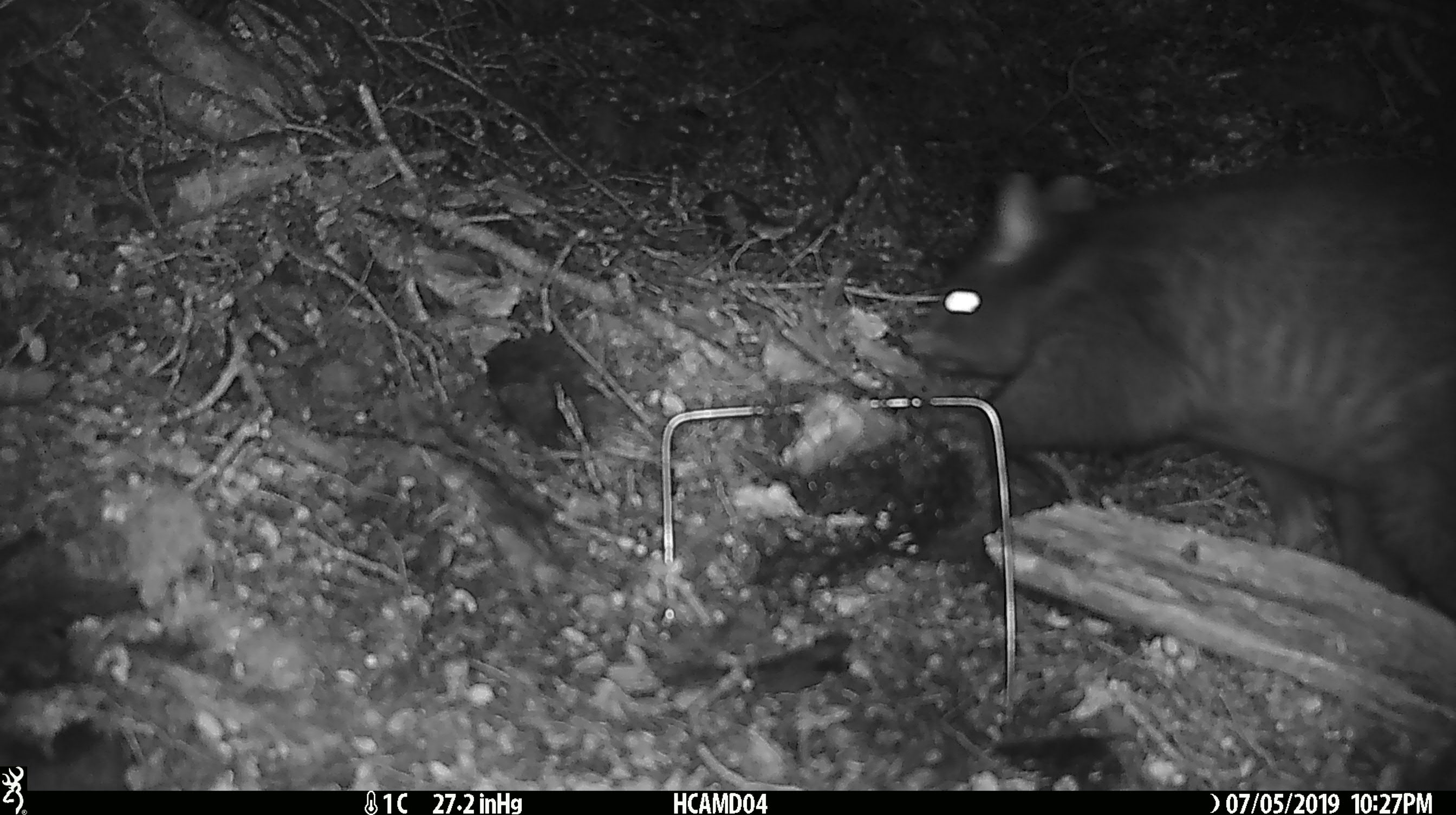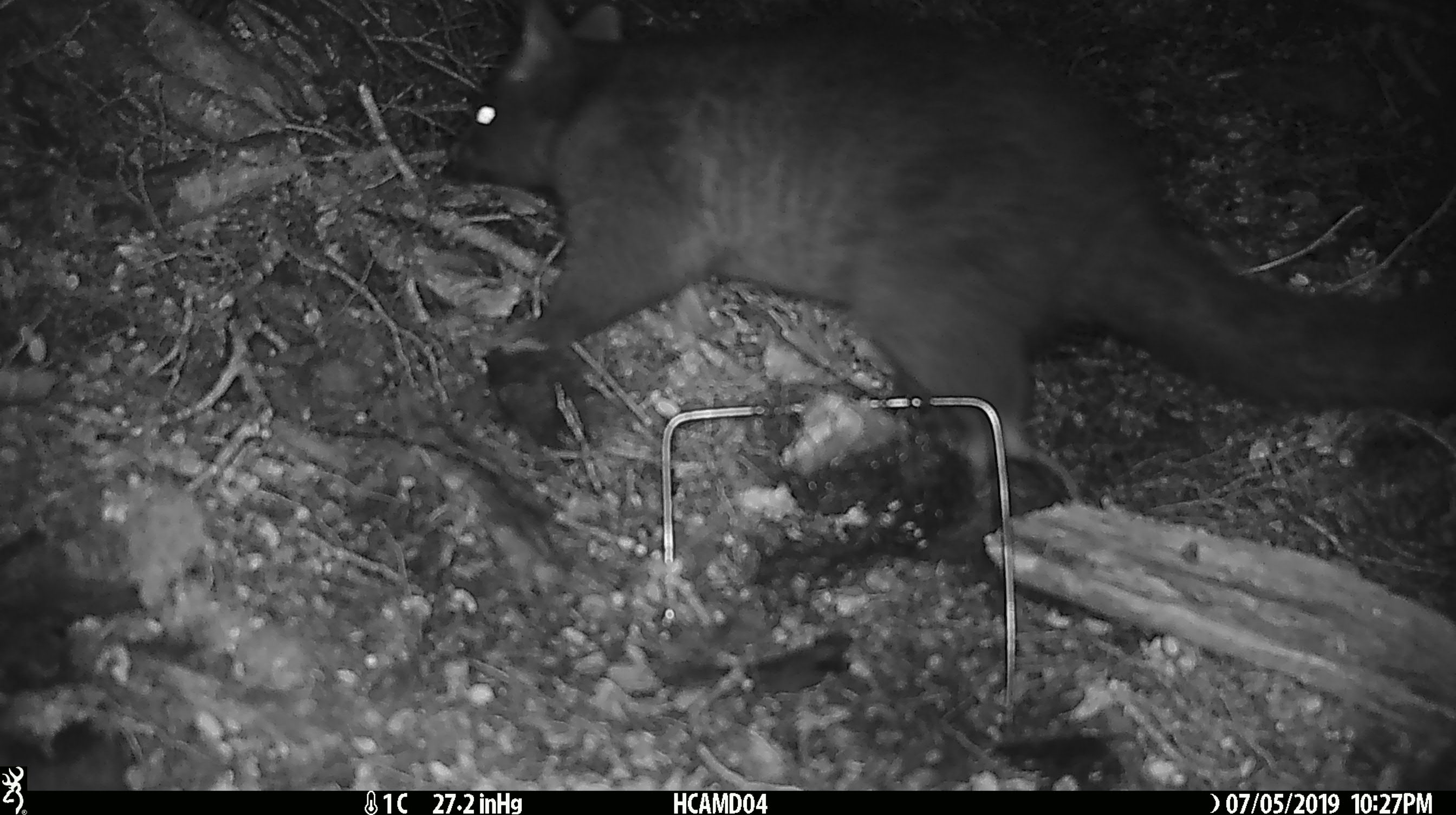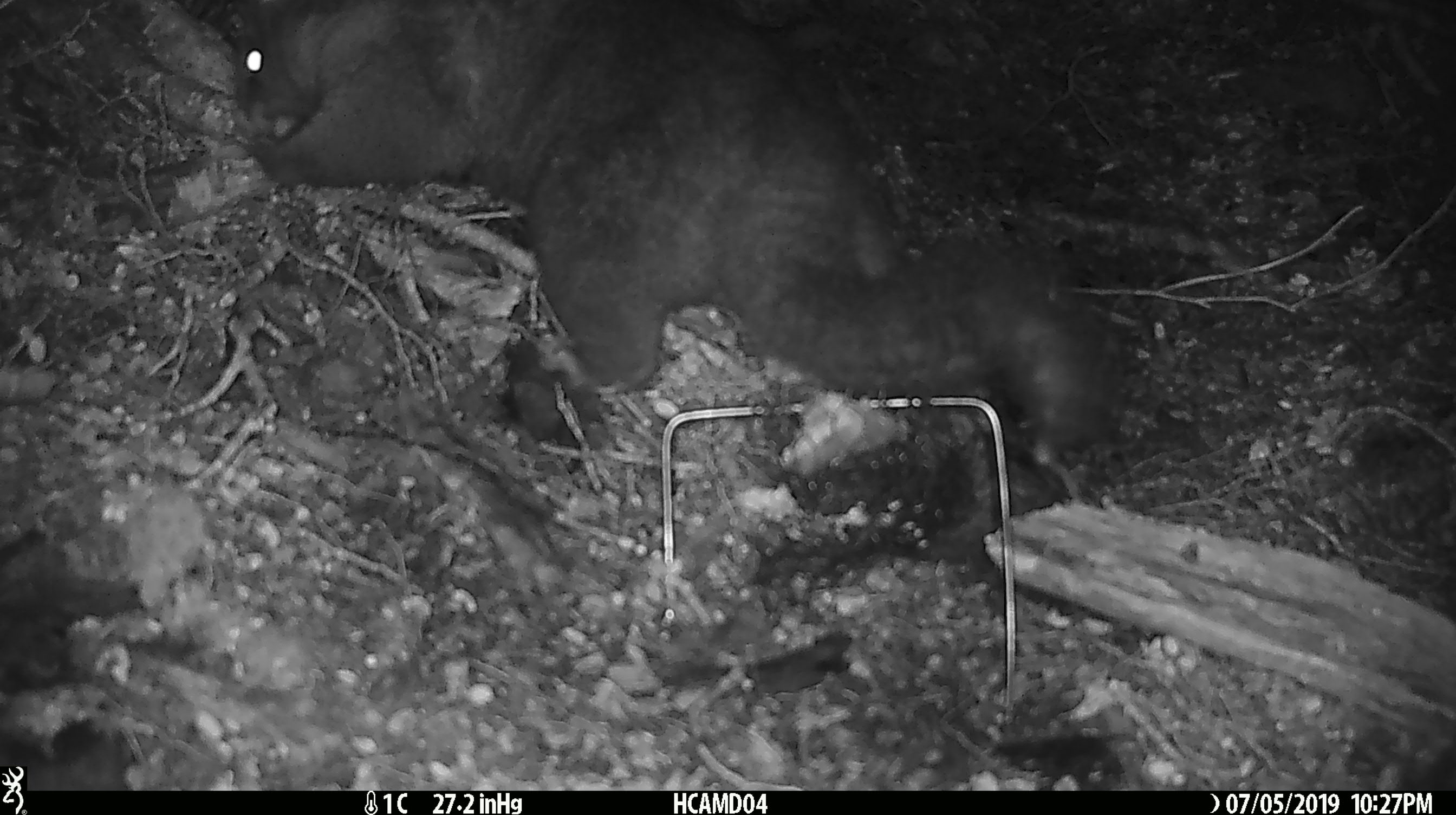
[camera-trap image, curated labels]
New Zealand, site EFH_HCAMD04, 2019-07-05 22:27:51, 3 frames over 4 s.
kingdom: Animalia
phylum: Chordata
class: Mammalia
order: Diprotodontia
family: Phalangeridae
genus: Trichosurus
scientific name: Trichosurus vulpecula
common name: common brushtail possum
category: possum